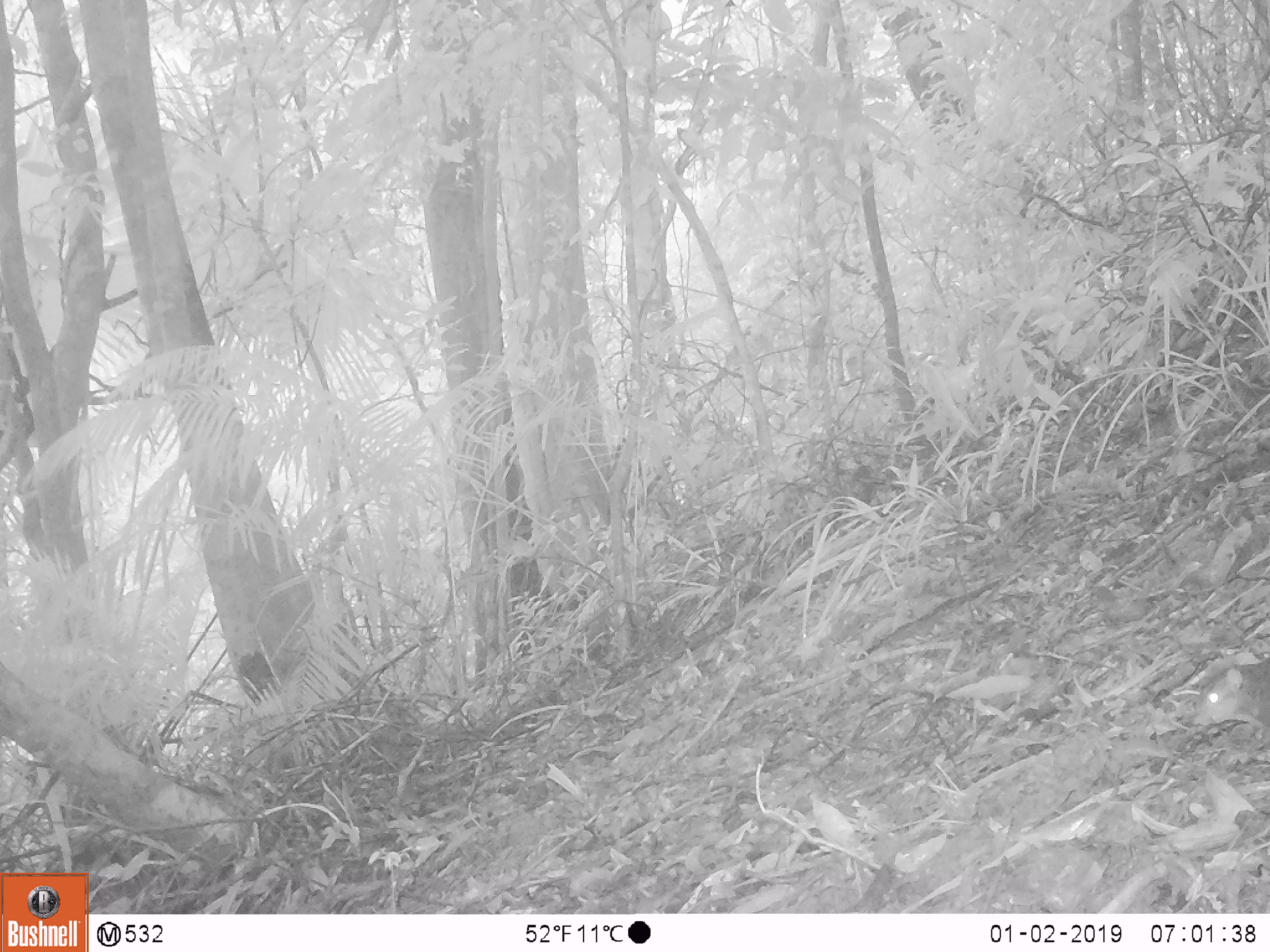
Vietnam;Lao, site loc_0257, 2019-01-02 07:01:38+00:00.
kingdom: Animalia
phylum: Chordata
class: Mammalia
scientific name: Mammalia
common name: mammal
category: unidentified small mammal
Unidentified small mammal (mammal) (Mammalia). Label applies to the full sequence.